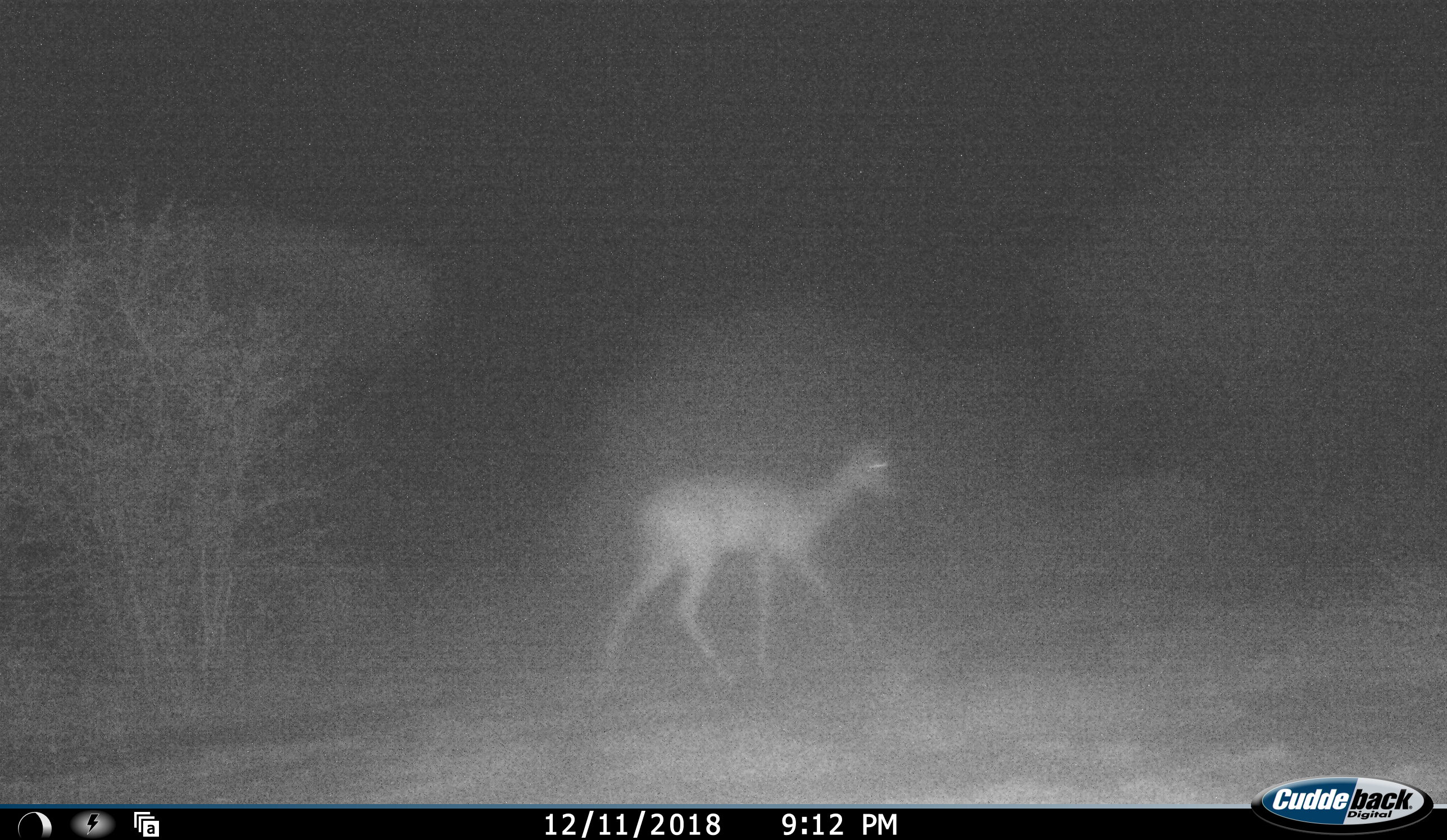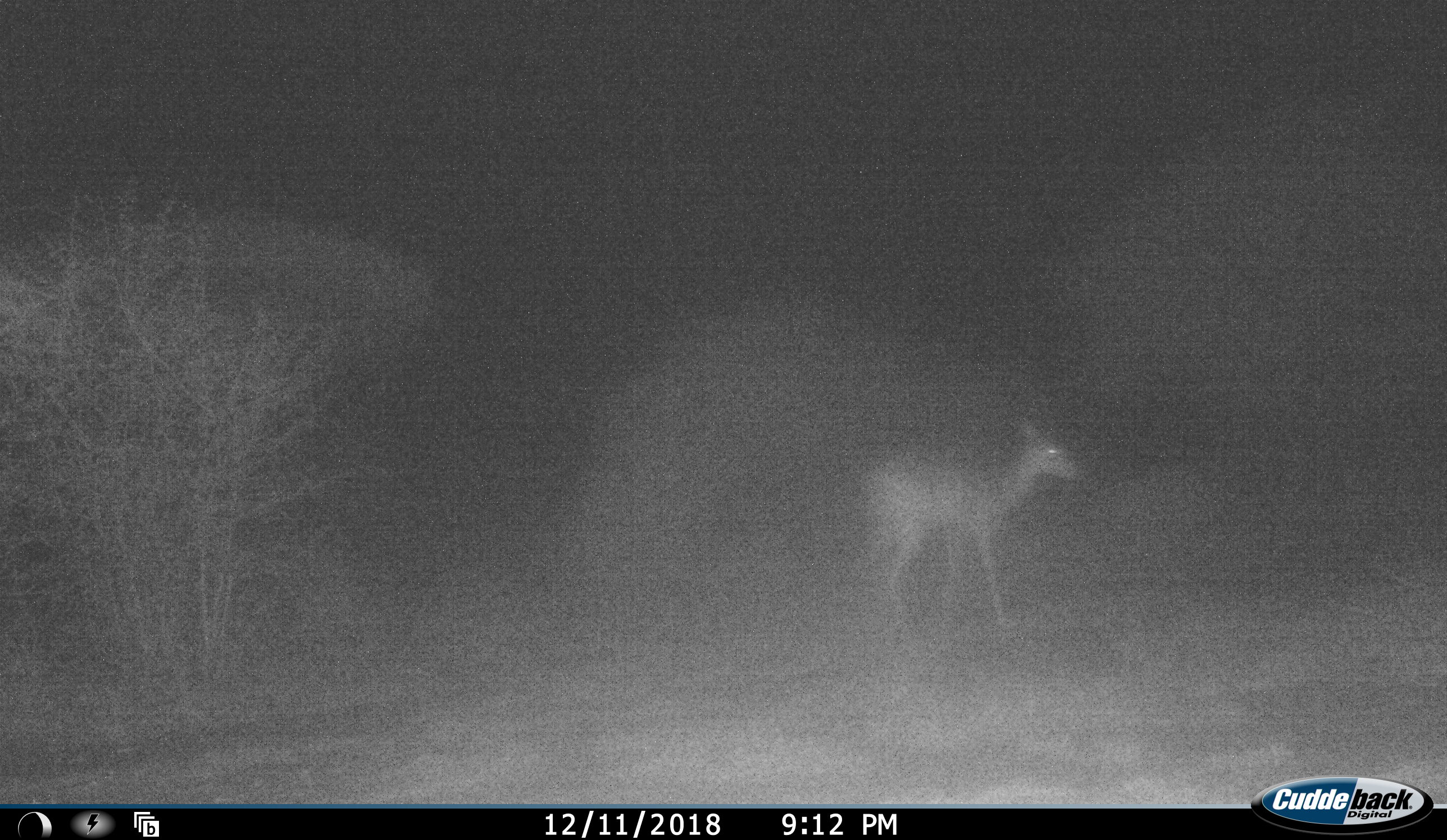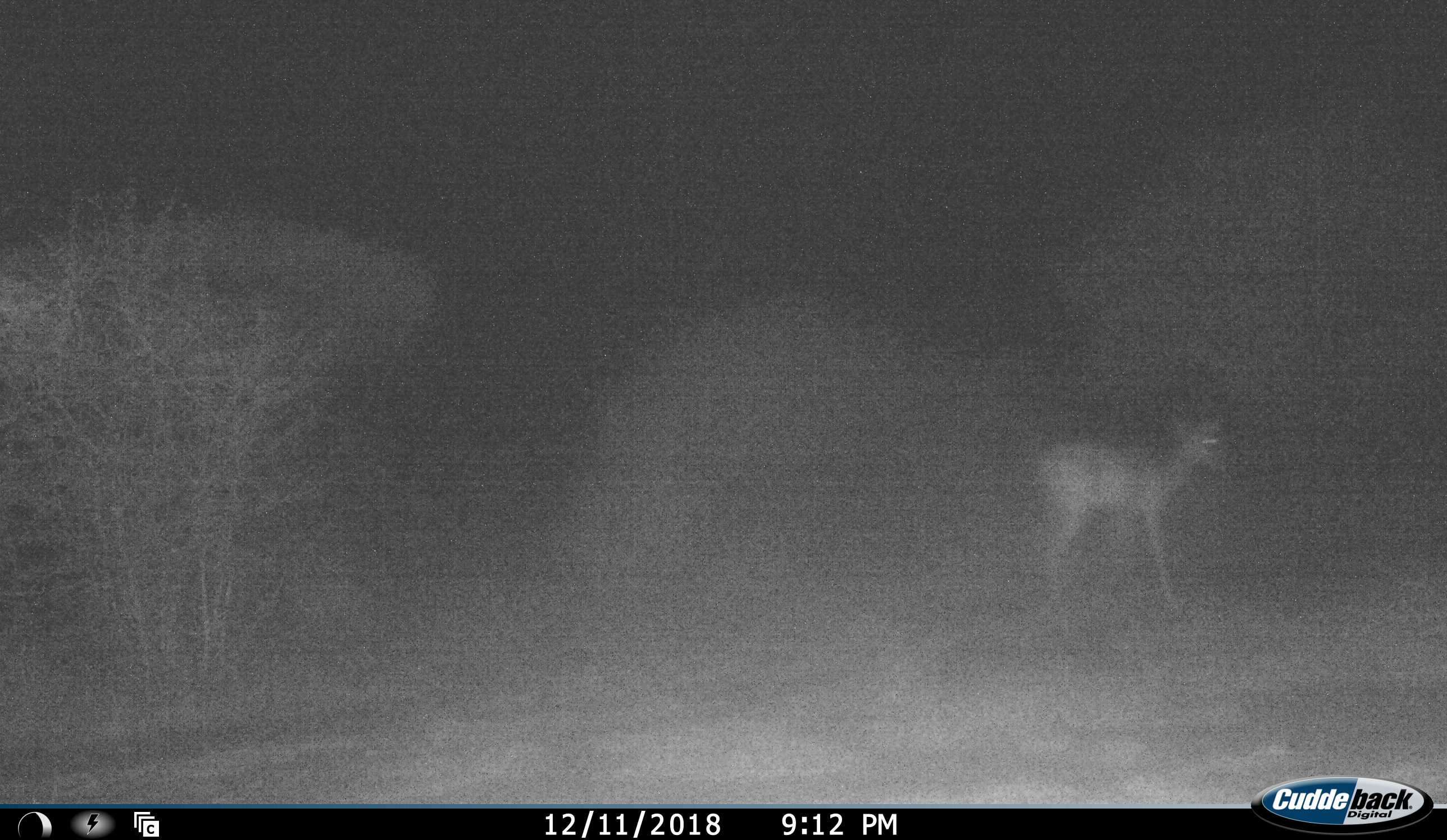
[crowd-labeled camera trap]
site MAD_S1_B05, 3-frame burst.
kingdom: Animalia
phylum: Chordata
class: Mammalia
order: Artiodactyla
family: Bovidae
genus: Aepyceros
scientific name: Aepyceros melampus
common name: impala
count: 1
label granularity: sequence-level